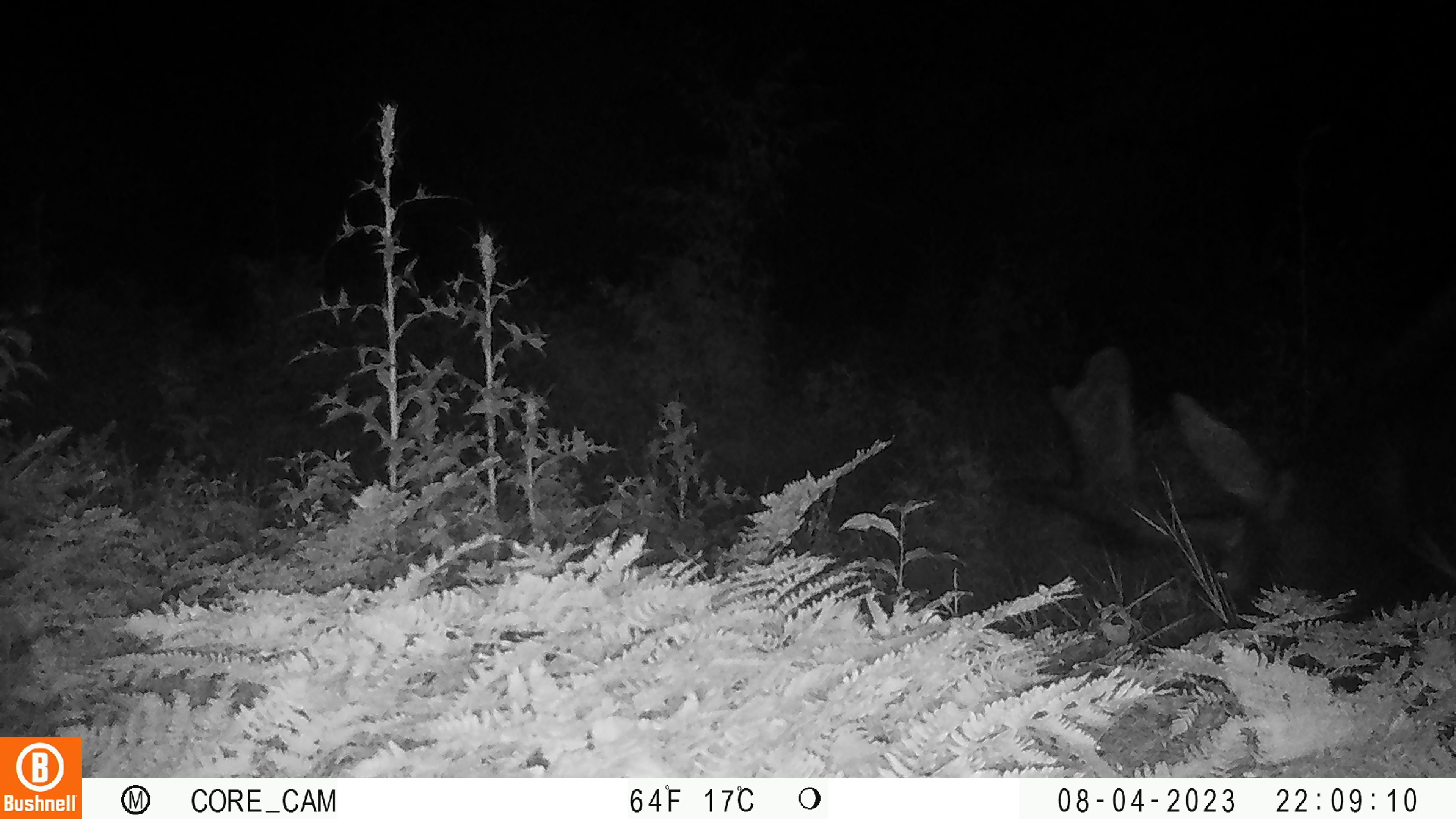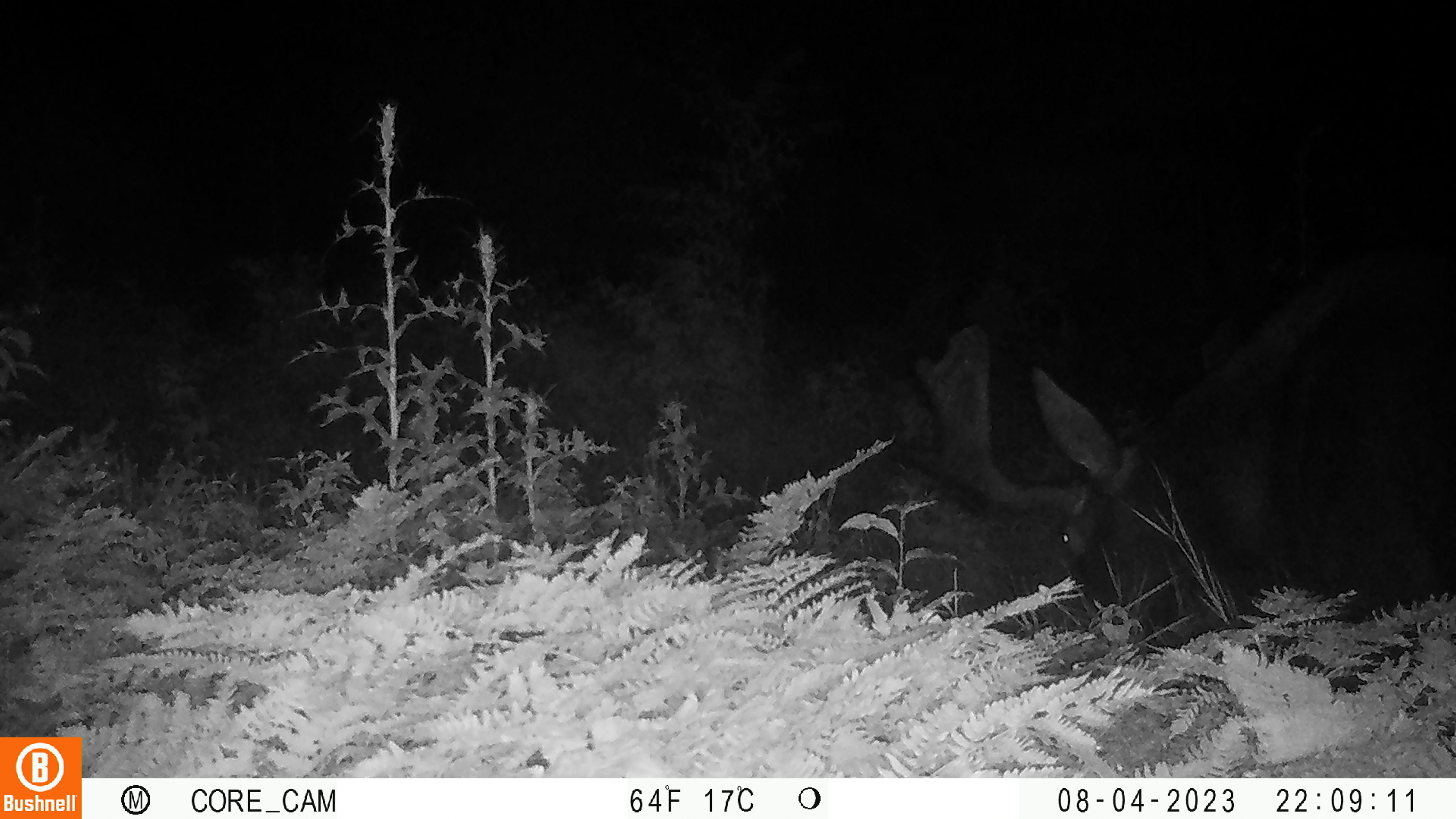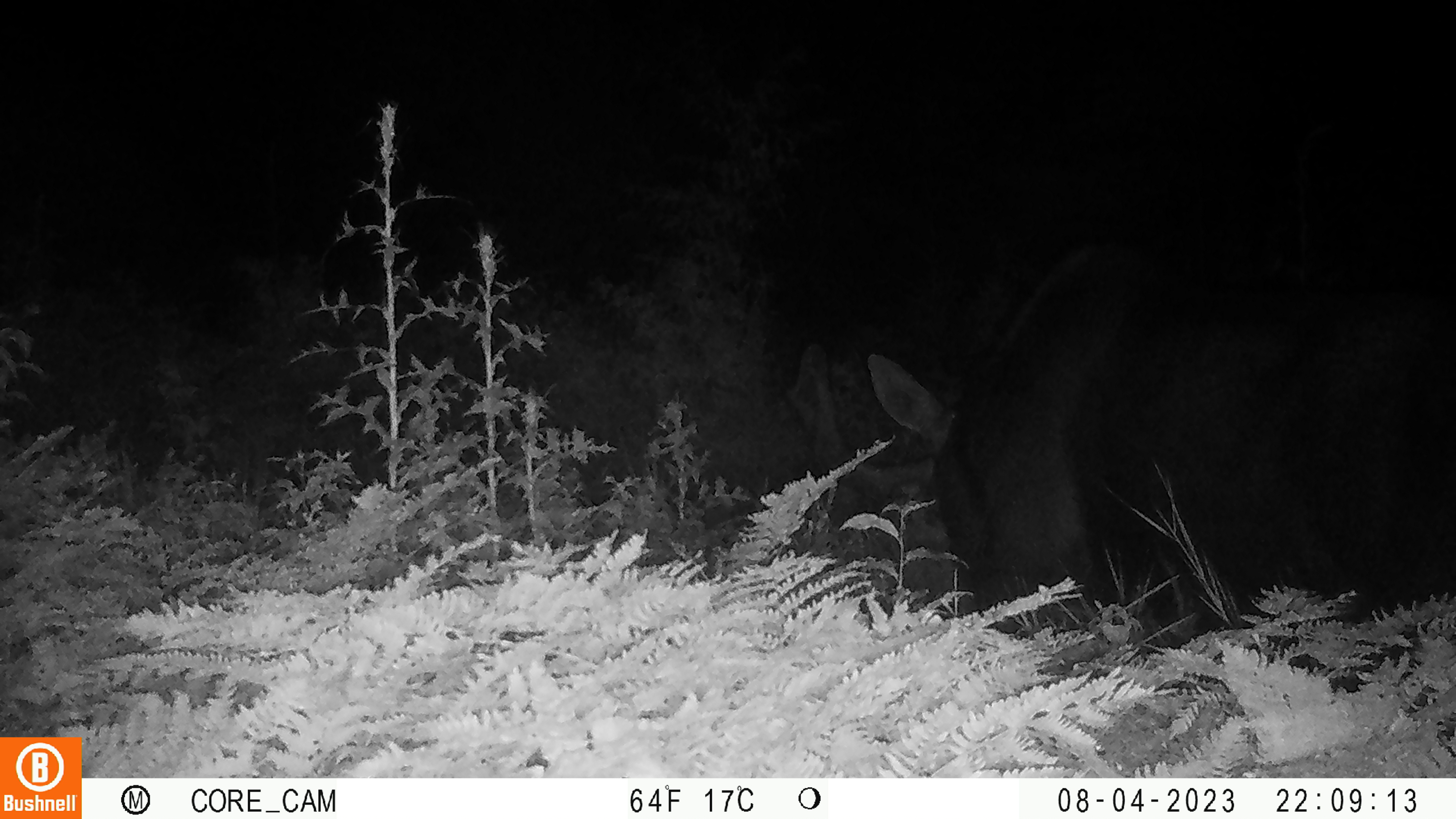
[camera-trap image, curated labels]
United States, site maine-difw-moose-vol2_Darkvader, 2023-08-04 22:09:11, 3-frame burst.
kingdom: Animalia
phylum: Chordata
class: Mammalia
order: Artiodactyla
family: Cervidae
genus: Alces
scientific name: Alces alces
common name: moose